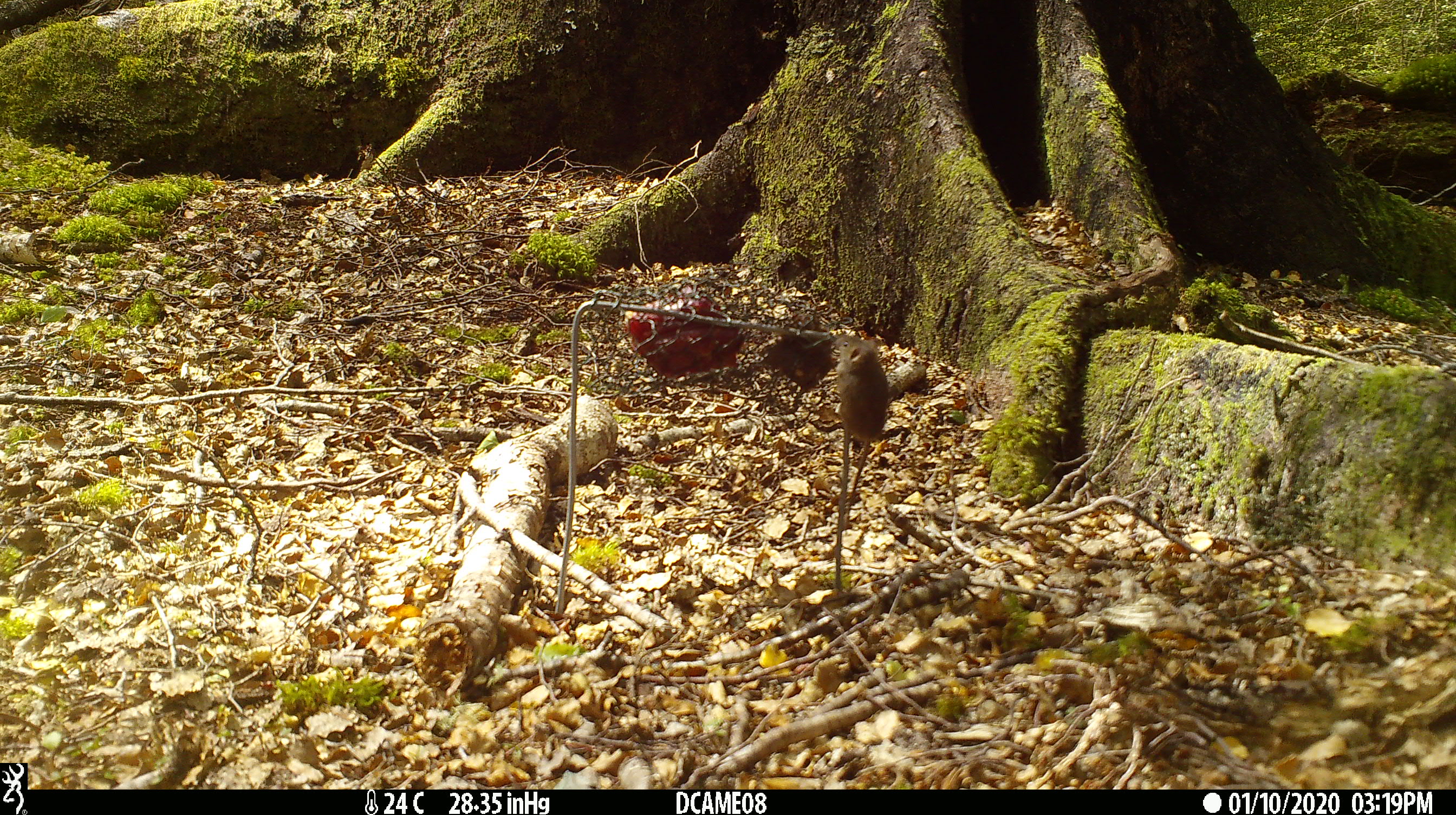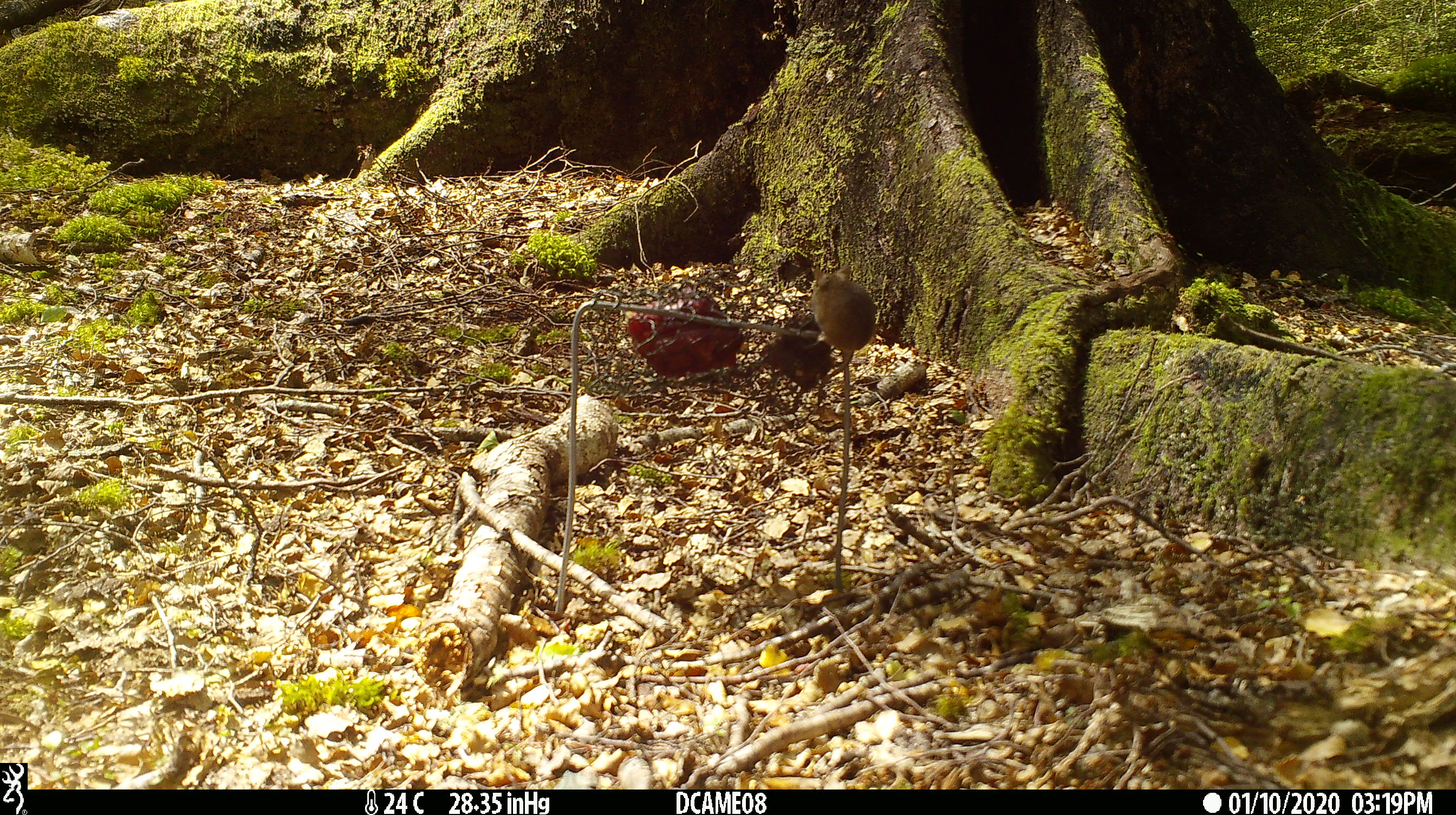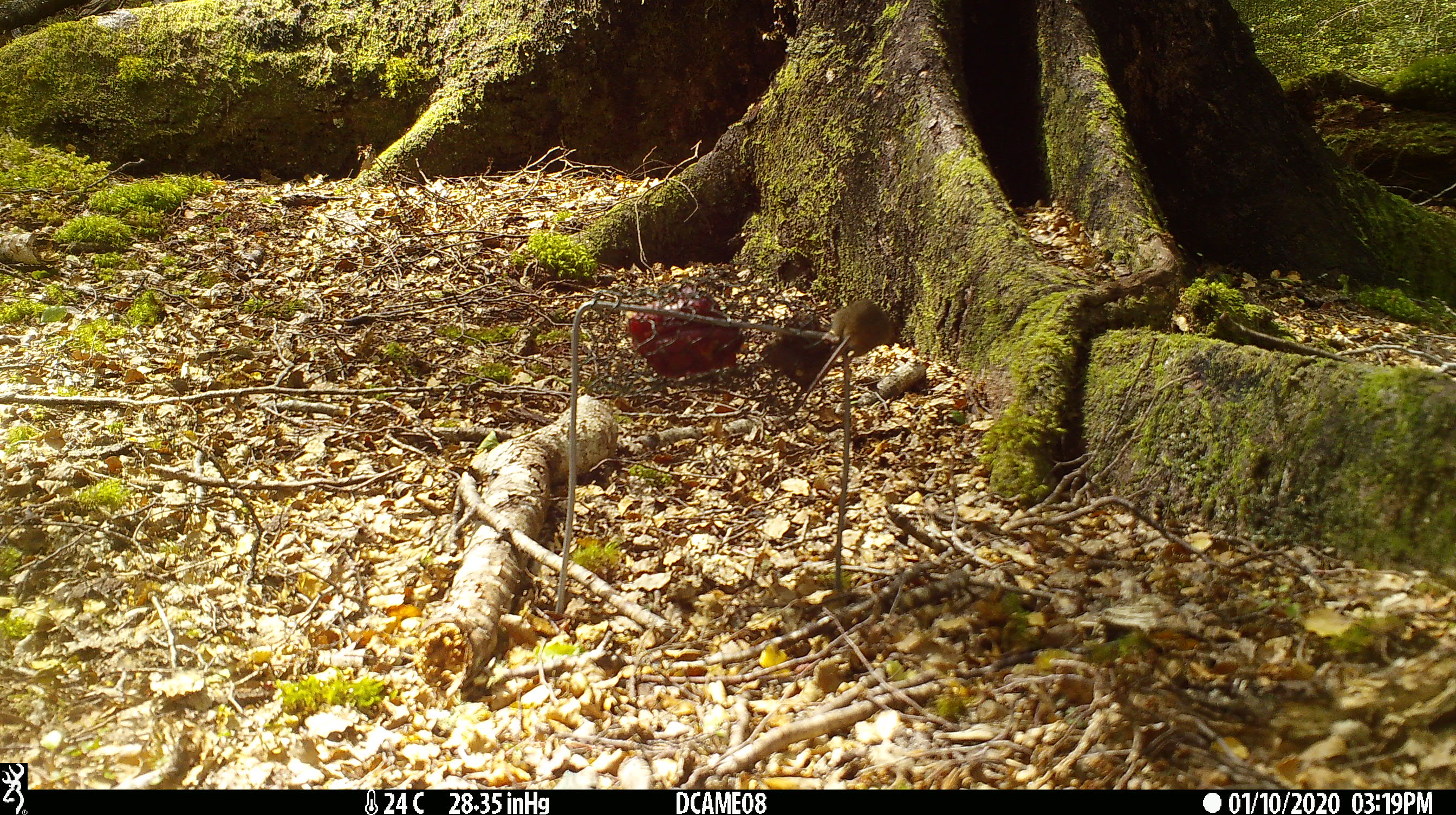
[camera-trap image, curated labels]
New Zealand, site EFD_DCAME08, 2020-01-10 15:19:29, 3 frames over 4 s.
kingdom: Animalia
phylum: Chordata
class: Mammalia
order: Rodentia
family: Muridae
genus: Mus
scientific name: Mus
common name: mouse